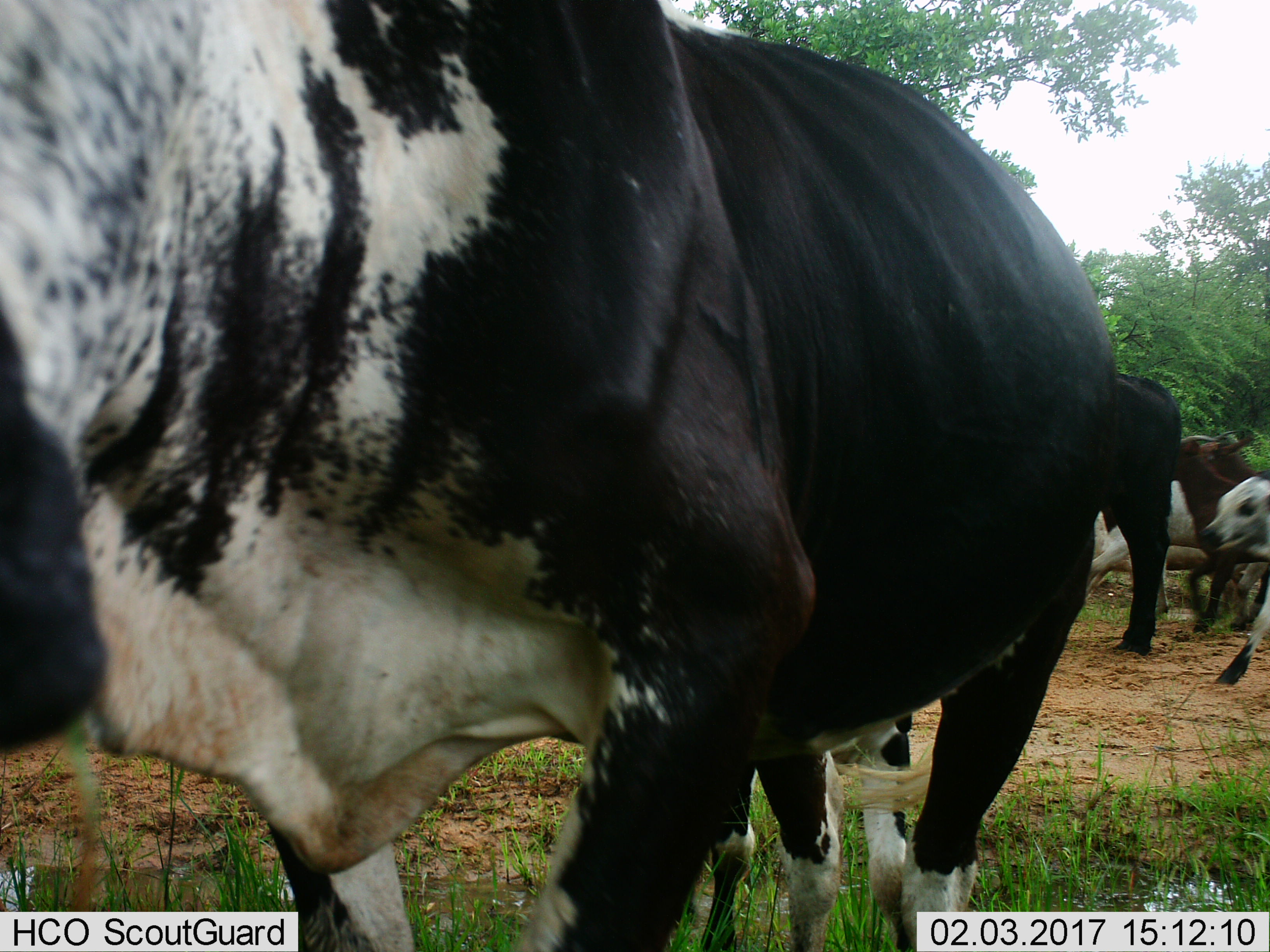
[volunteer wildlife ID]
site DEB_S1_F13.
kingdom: Animalia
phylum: Chordata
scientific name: Vertebrata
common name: domestic animal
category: domesticanimal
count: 6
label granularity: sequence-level